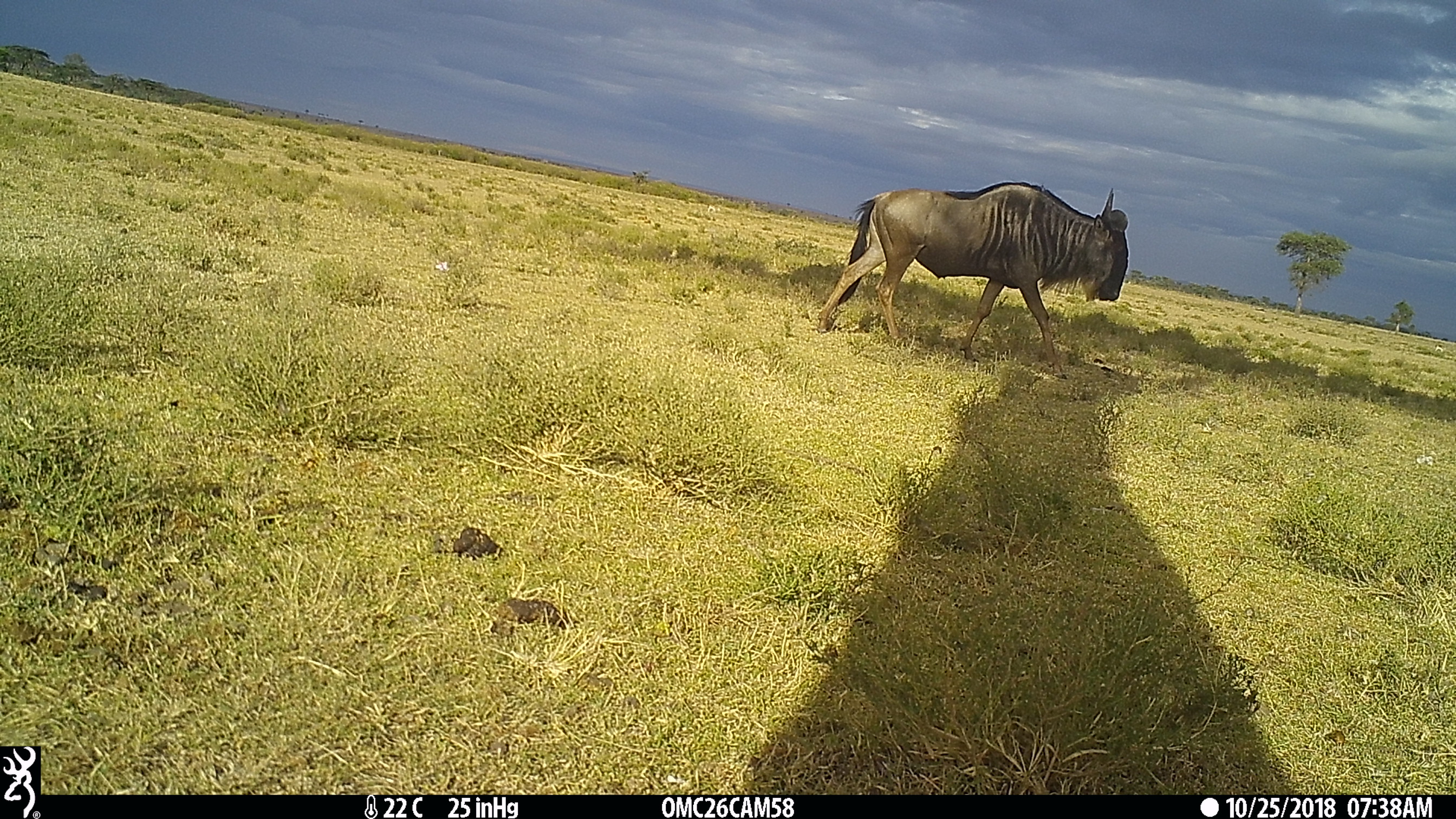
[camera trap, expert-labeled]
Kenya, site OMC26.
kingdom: Animalia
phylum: Chordata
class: Mammalia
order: Artiodactyla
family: Bovidae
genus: Connochaetes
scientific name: Connochaetes taurinus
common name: blue wildebeest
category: wildebeest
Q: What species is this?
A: Wildebeest (blue wildebeest) (Connochaetes taurinus).